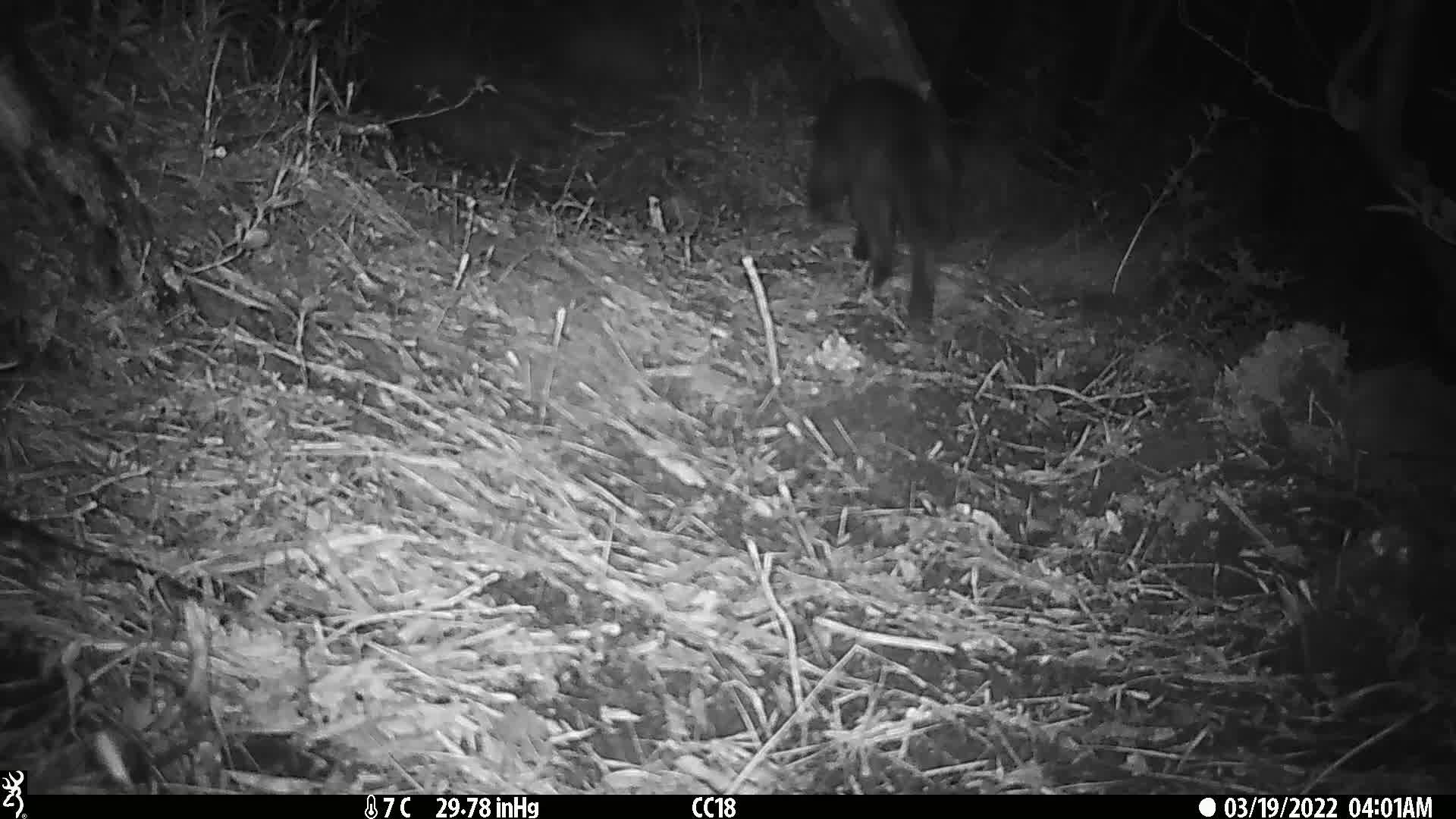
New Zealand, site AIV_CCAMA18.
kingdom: Animalia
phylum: Chordata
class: Mammalia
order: Carnivora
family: Felidae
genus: Felis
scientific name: Felis catus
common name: domestic cat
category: cat